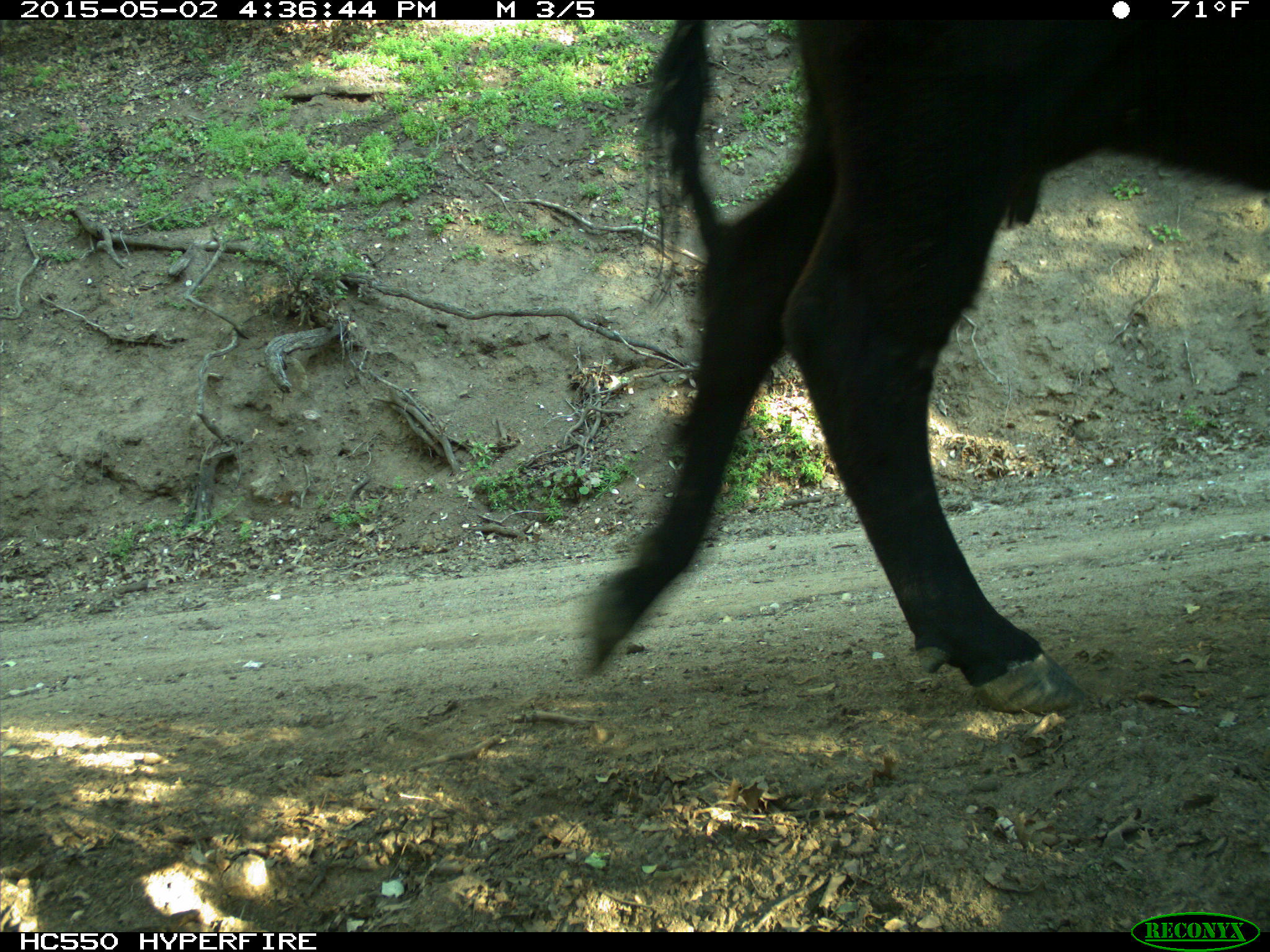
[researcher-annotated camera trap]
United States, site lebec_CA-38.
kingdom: Animalia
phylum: Chordata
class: Mammalia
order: Artiodactyla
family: Bovidae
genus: Bos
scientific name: Bos taurus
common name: domestic cow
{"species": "Bos taurus (domestic cow)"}